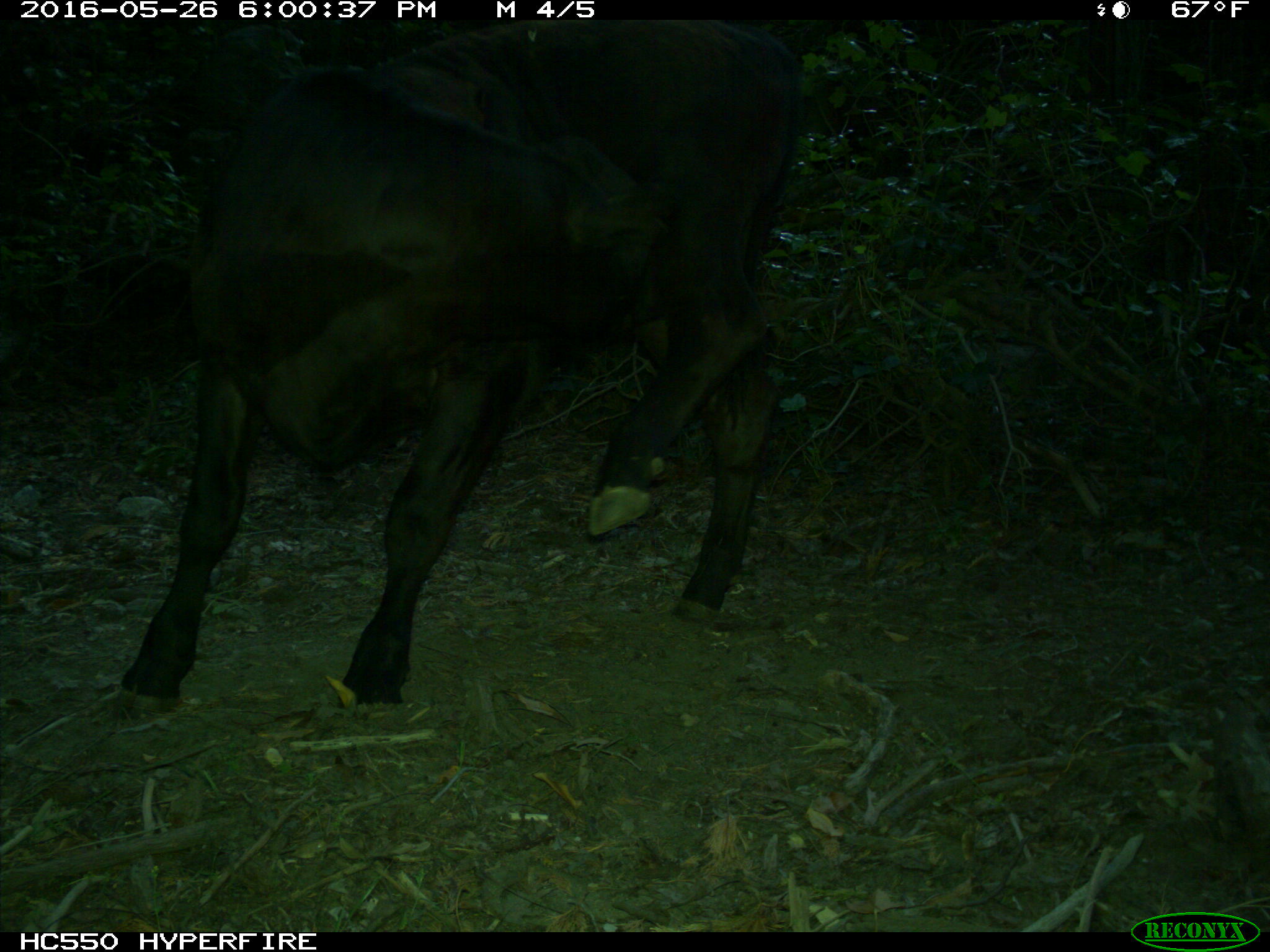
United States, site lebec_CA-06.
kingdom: Animalia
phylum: Chordata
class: Mammalia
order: Artiodactyla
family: Bovidae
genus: Bos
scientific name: Bos taurus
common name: domestic cow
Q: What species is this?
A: Bos taurus (domestic cow).